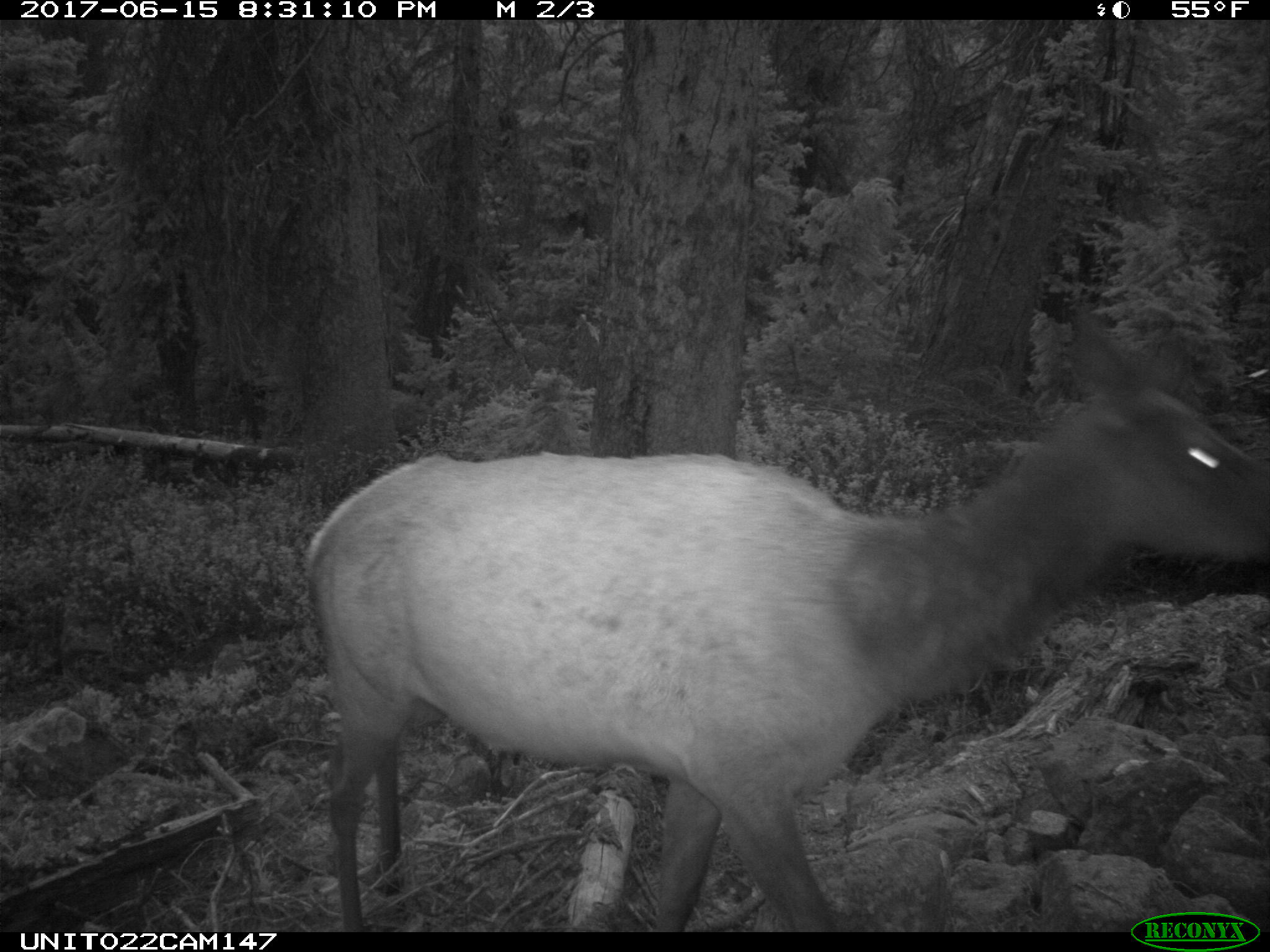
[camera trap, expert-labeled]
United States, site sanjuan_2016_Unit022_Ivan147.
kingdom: Animalia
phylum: Chordata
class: Mammalia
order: Artiodactyla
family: Cervidae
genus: Cervus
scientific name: Cervus elaphus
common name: red deer